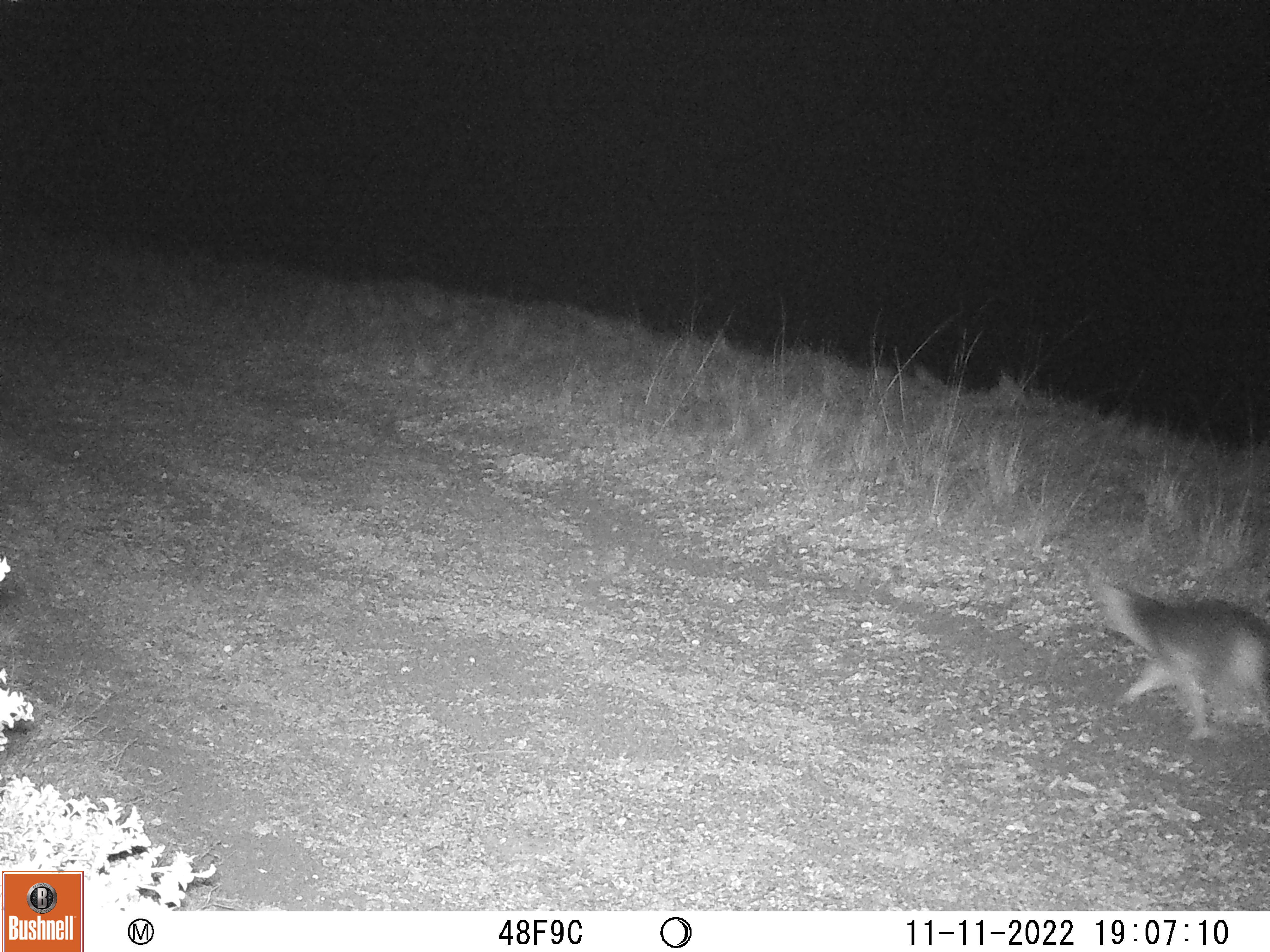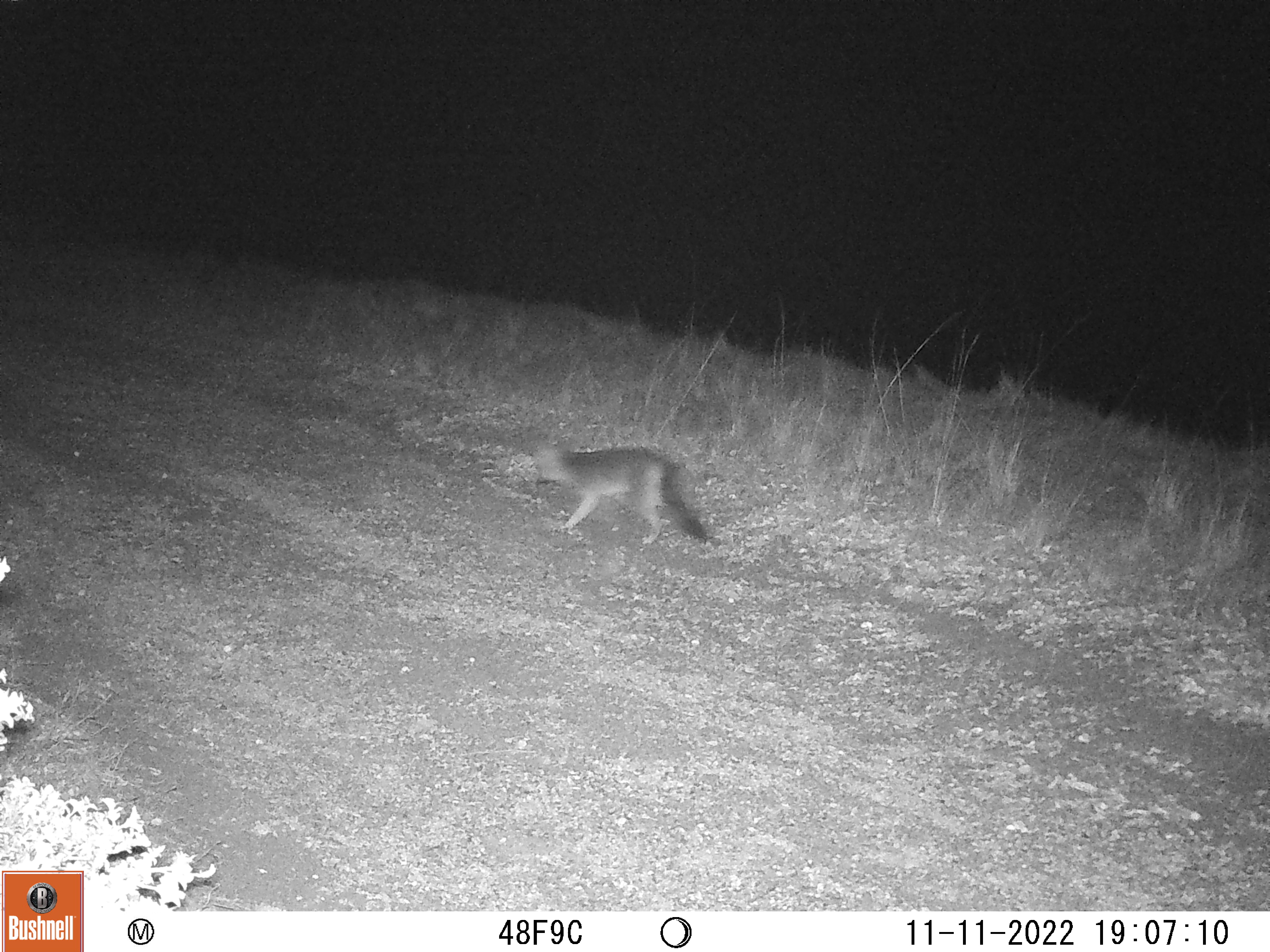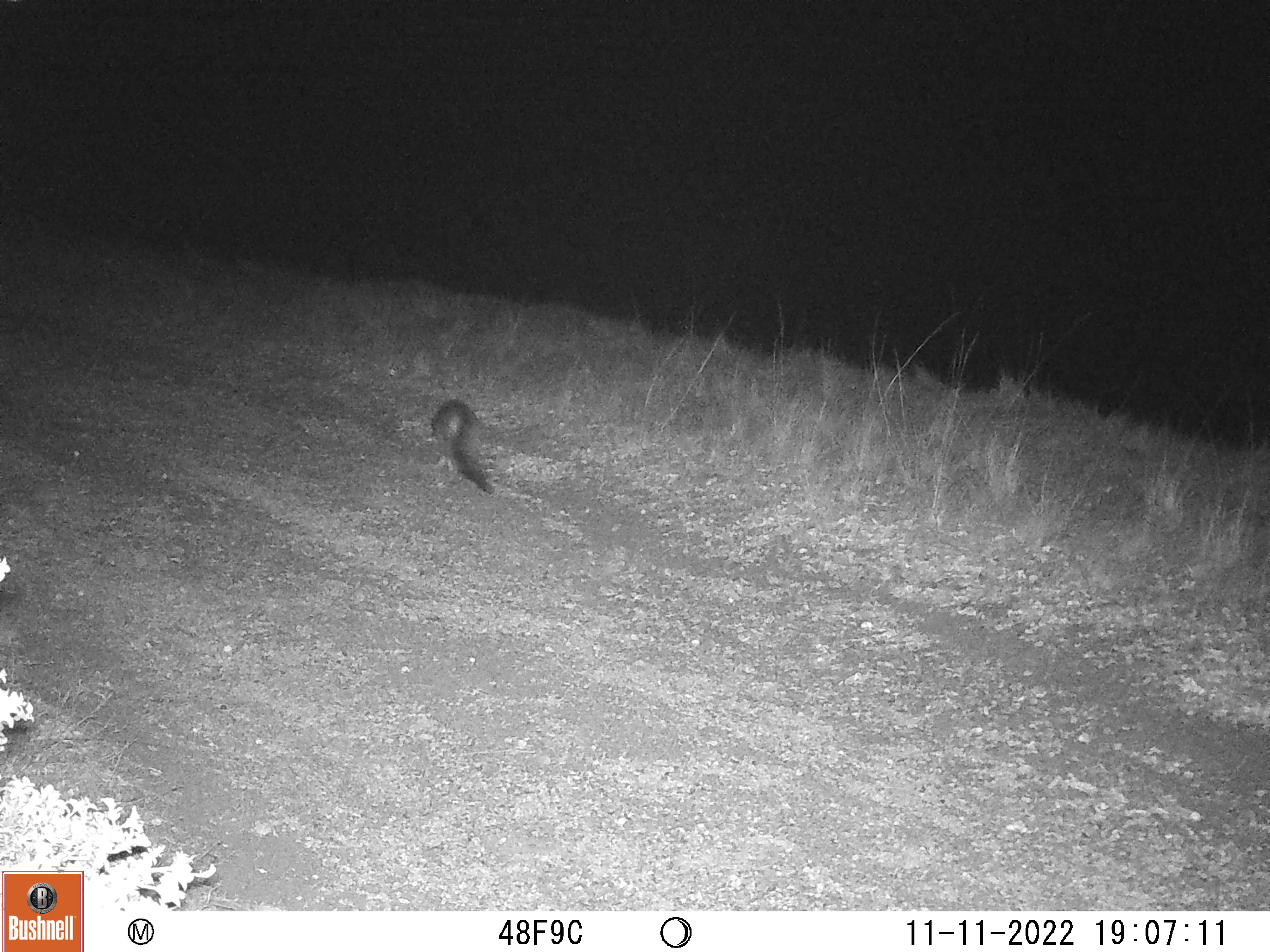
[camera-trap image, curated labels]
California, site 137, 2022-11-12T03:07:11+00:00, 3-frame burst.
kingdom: Animalia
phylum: Chordata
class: Mammalia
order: Carnivora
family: Canidae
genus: Urocyon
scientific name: Urocyon cinereoargenteus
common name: gray fox